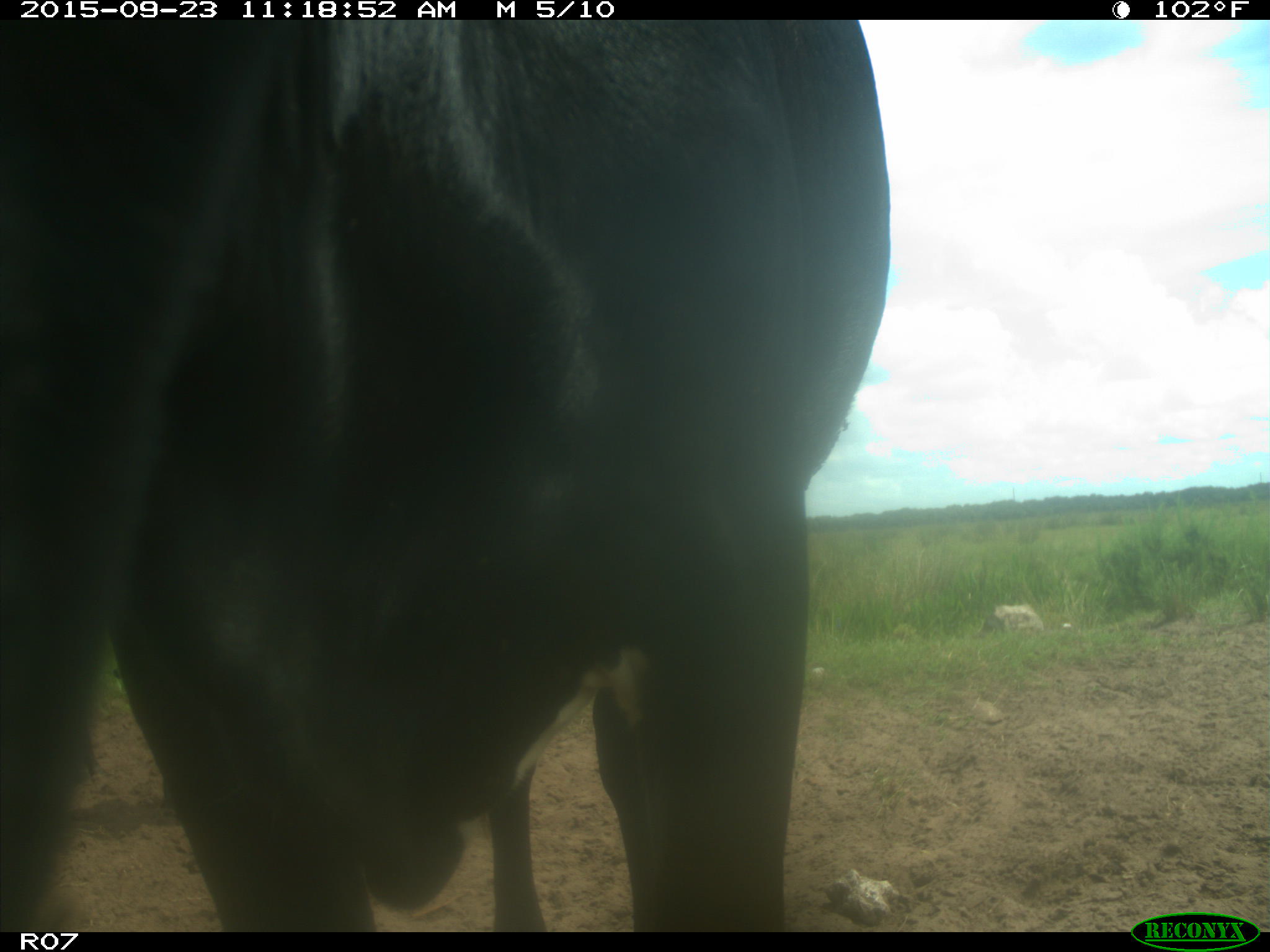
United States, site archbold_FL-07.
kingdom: Animalia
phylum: Chordata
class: Mammalia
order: Artiodactyla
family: Bovidae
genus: Bos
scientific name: Bos taurus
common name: domestic cow